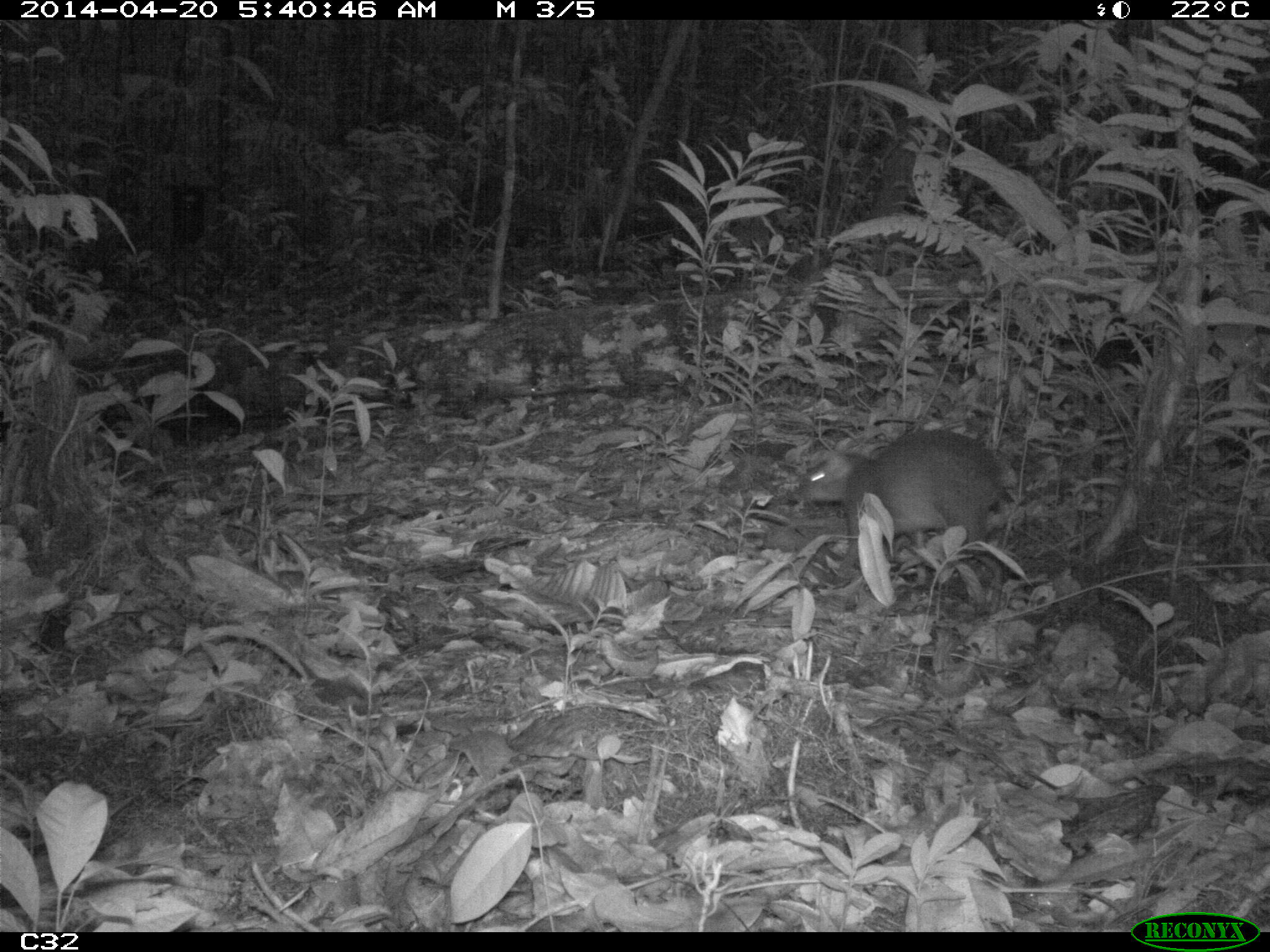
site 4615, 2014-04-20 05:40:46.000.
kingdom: Animalia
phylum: Chordata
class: Mammalia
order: Rodentia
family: Dasyproctidae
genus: Myoprocta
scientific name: Myoprocta pratti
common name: green acouchi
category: myoprocta pratii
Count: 1.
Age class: adult.